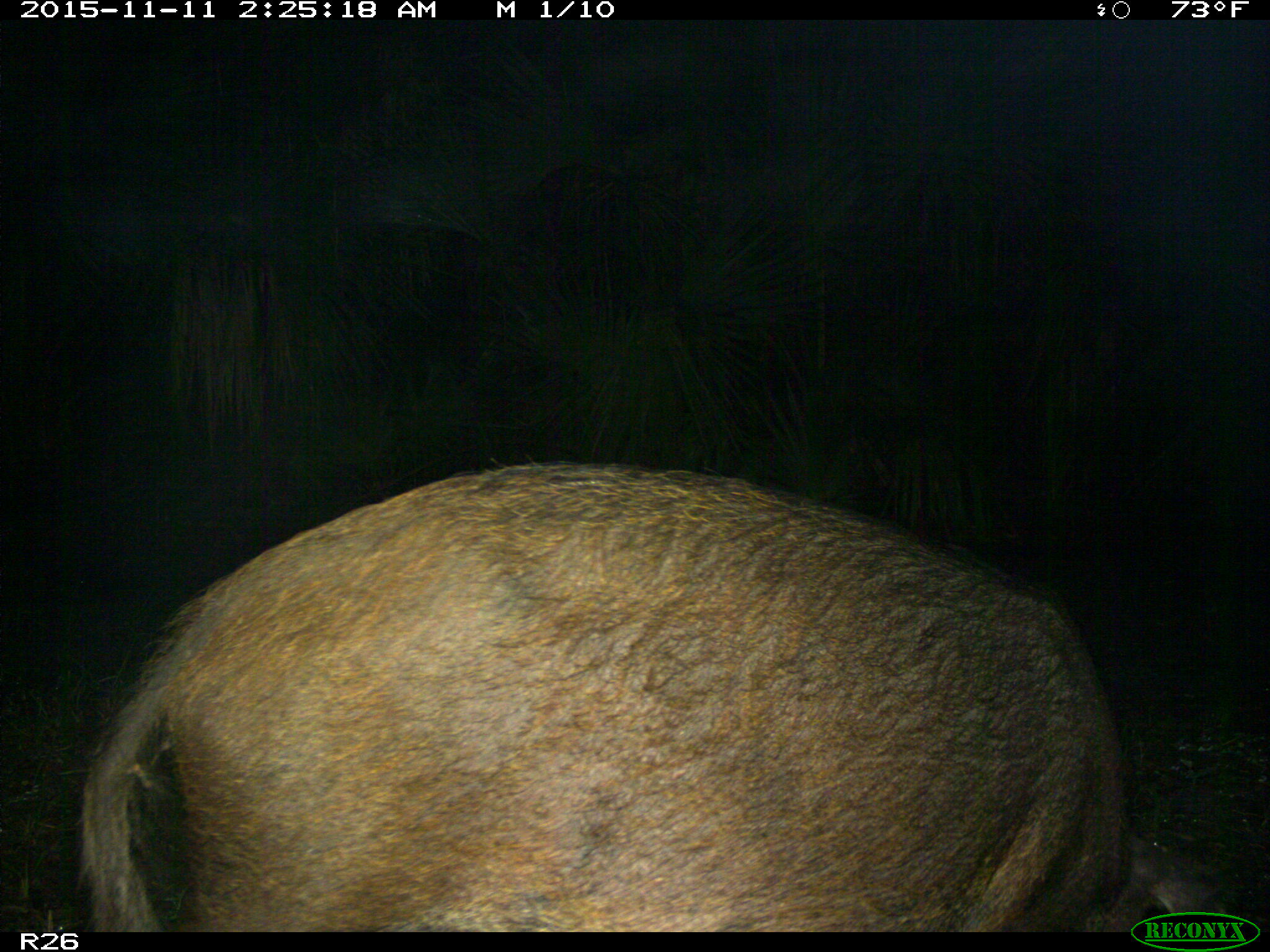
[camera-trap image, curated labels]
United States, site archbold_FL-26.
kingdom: Animalia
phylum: Chordata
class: Mammalia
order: Artiodactyla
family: Suidae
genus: Sus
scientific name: Sus scrofa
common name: wild boar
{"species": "Sus scrofa (wild boar)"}